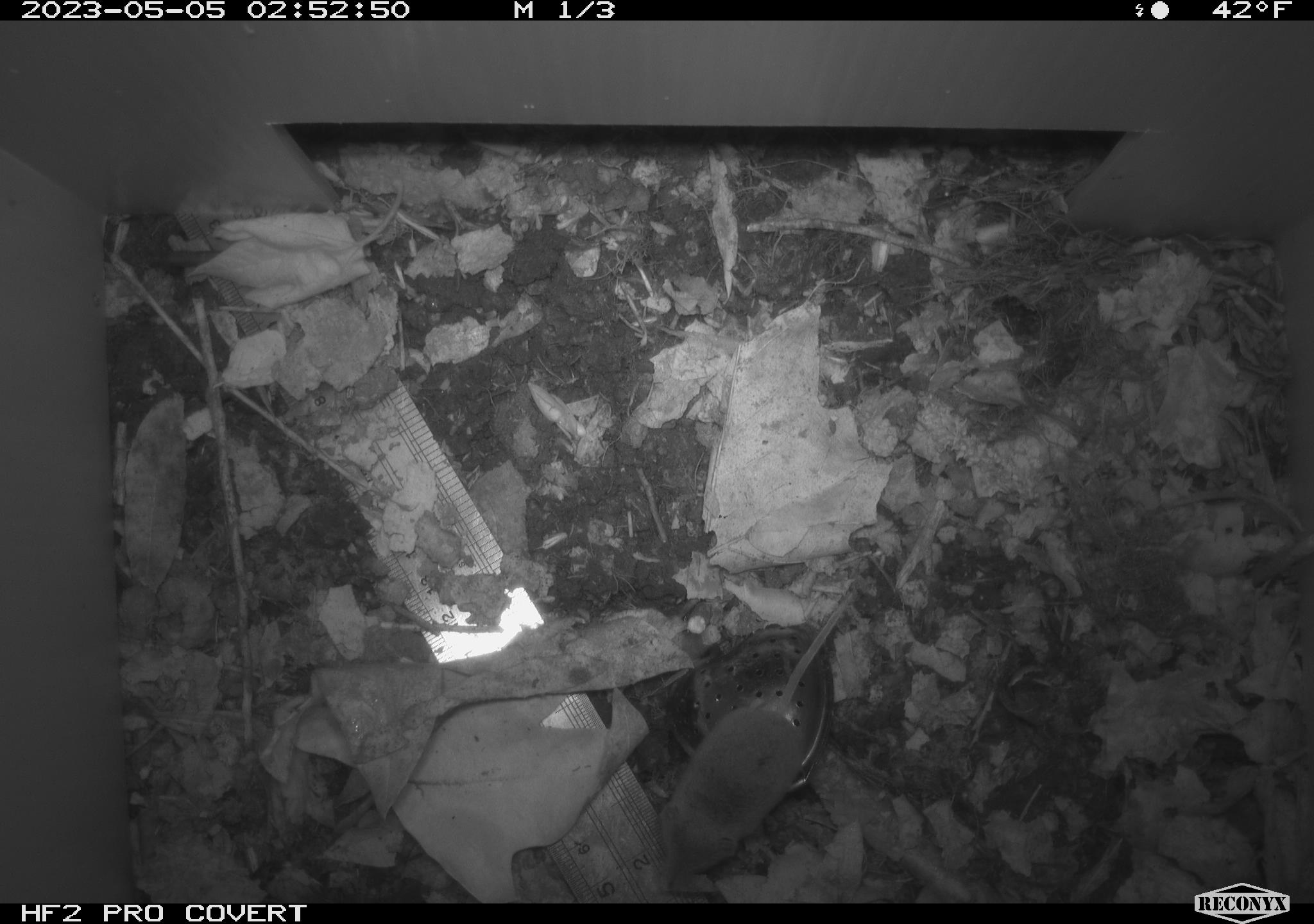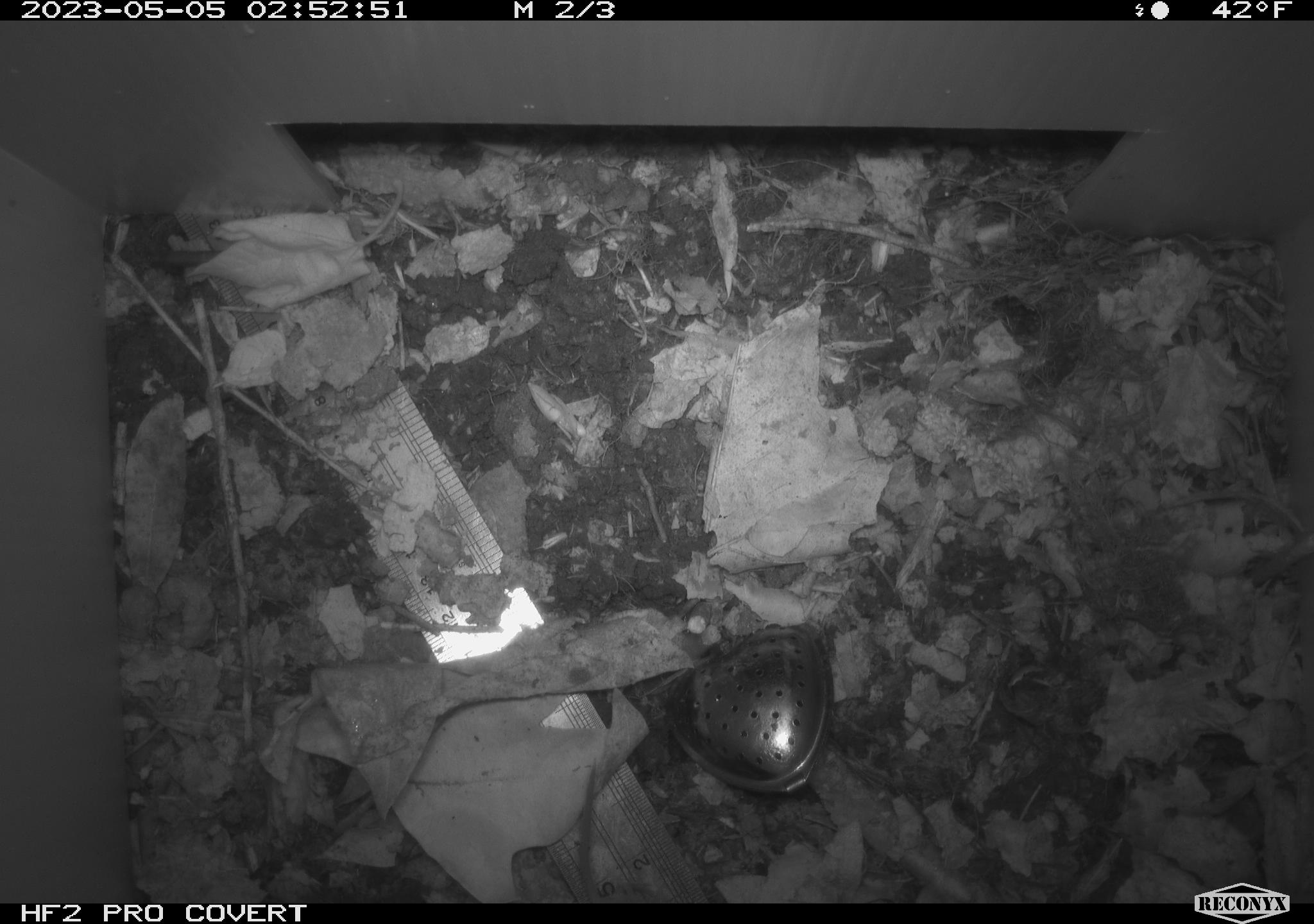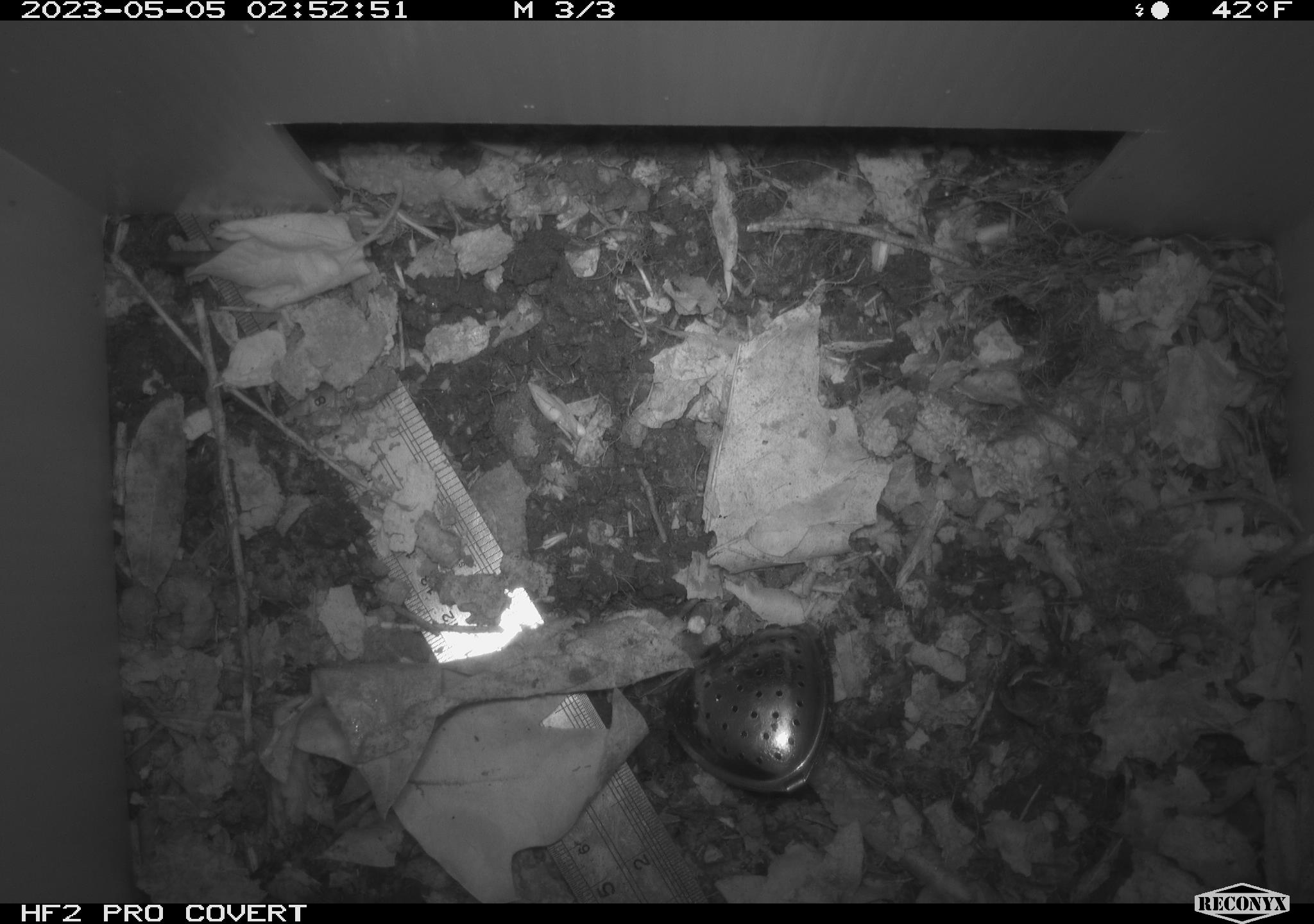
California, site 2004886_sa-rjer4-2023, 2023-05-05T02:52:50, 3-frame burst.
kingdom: Animalia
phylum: Chordata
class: Mammalia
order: Eulipotyphla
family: Soricidae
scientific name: Soricidae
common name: shrews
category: soricidae family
Soricidae family (shrews) (Soricidae).